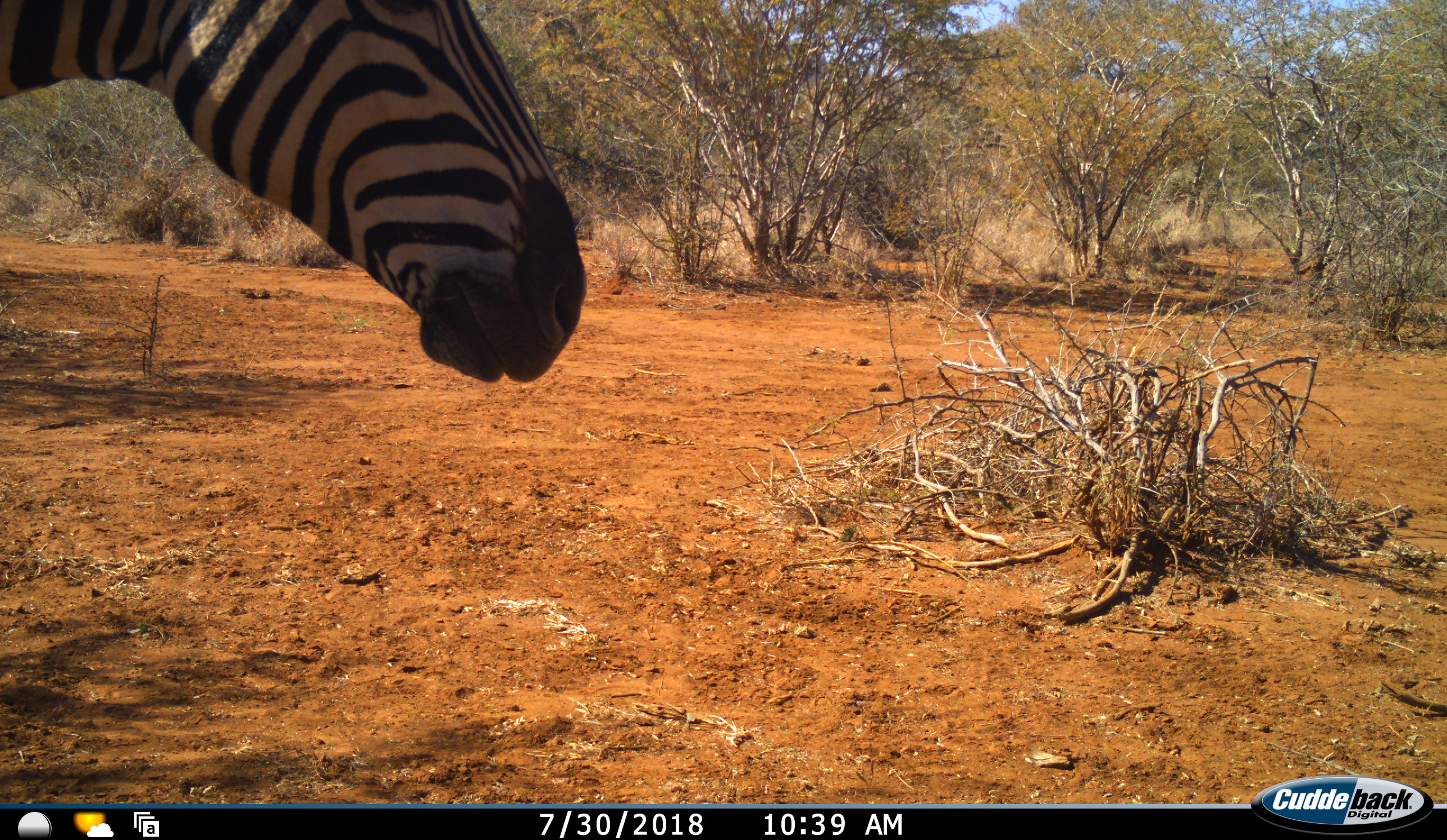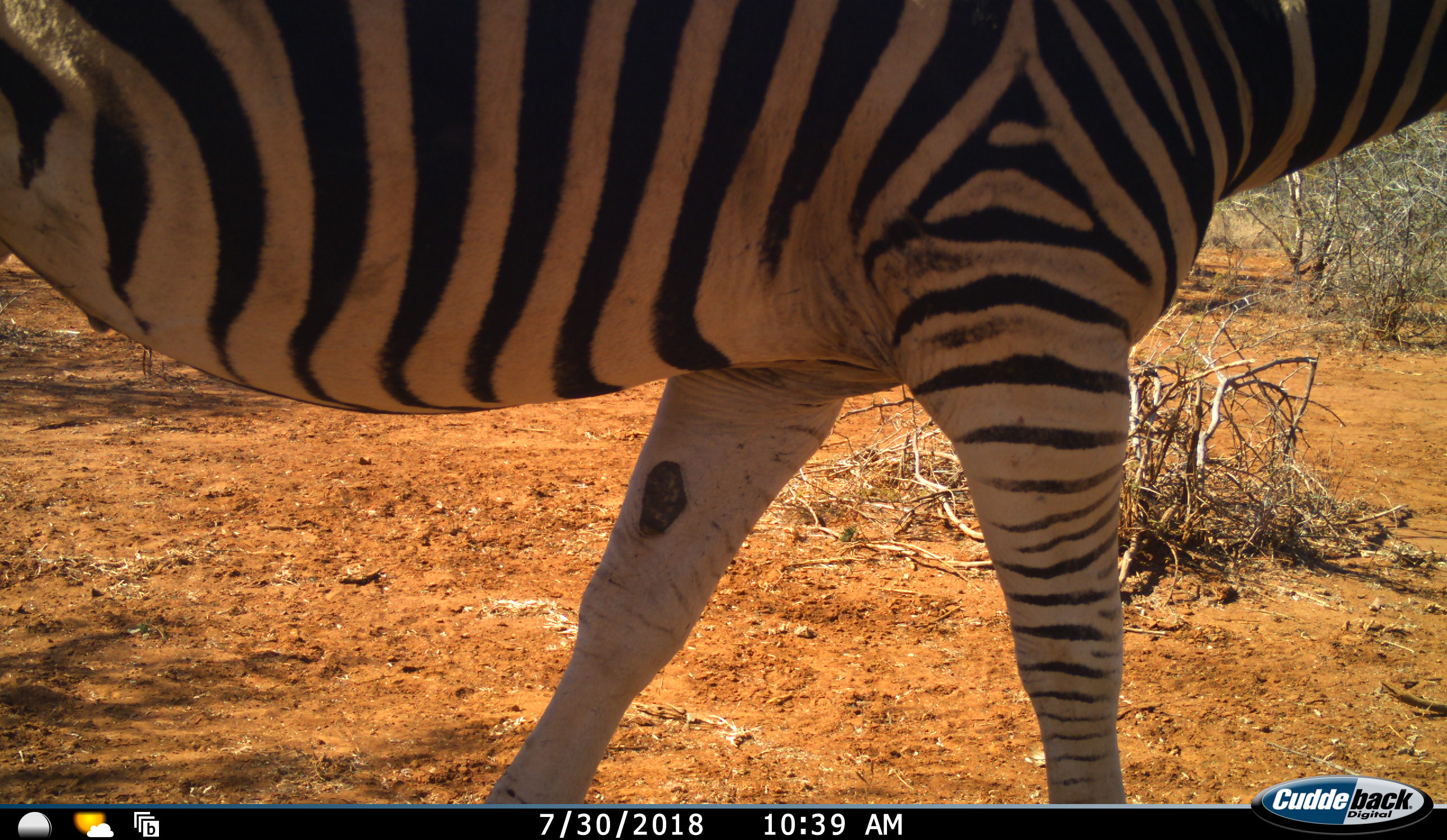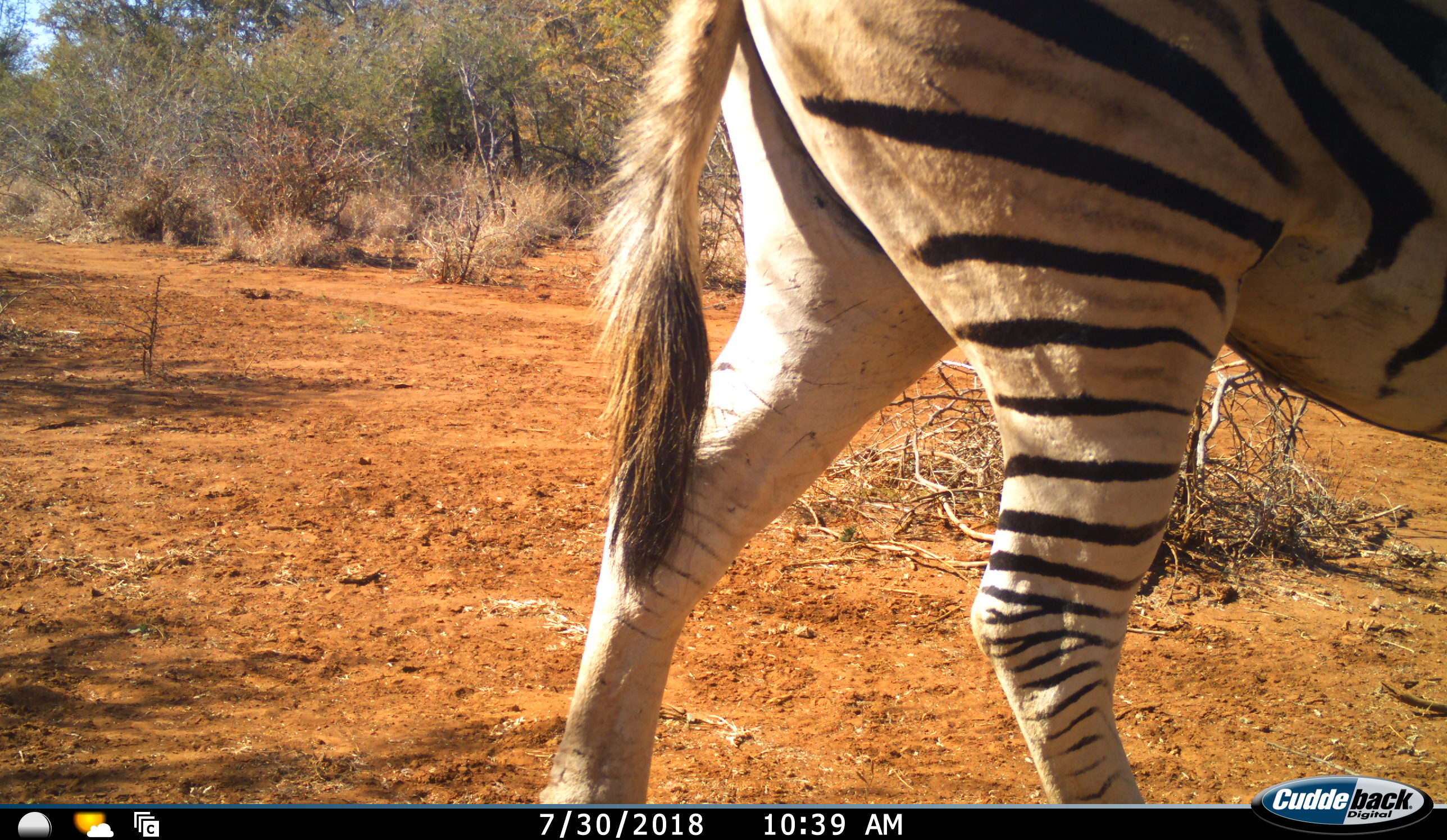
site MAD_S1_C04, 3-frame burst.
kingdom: Animalia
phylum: Chordata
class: Mammalia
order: Perissodactyla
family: Equidae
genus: Equus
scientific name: Equus quagga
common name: plains zebra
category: zebraplains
Zebraplains (plains zebra) (Equus quagga), count 1. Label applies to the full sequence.